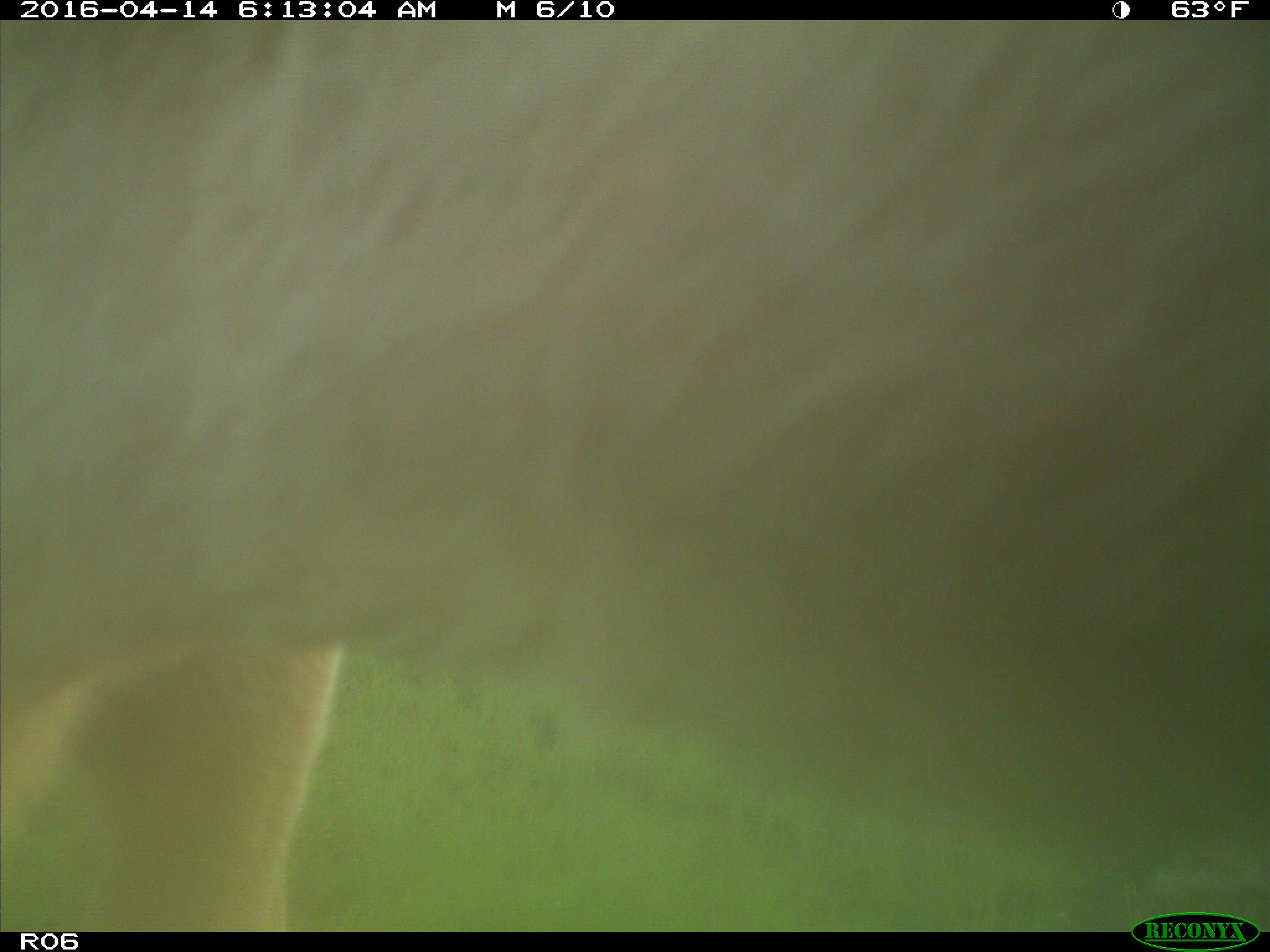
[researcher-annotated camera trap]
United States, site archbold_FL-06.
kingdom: Animalia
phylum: Chordata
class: Mammalia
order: Artiodactyla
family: Bovidae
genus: Bos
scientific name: Bos taurus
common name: domestic cow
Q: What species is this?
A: Bos taurus (domestic cow).